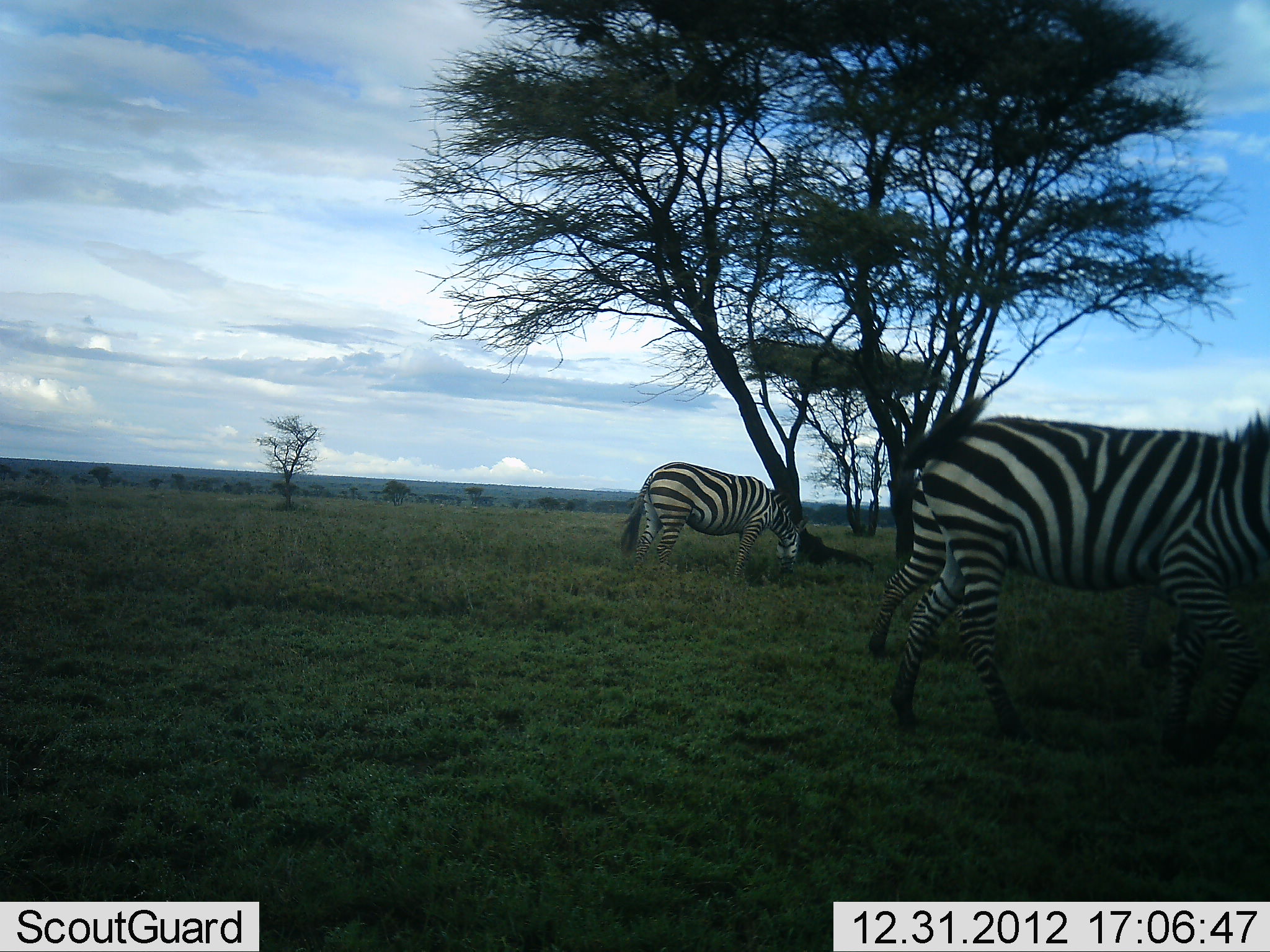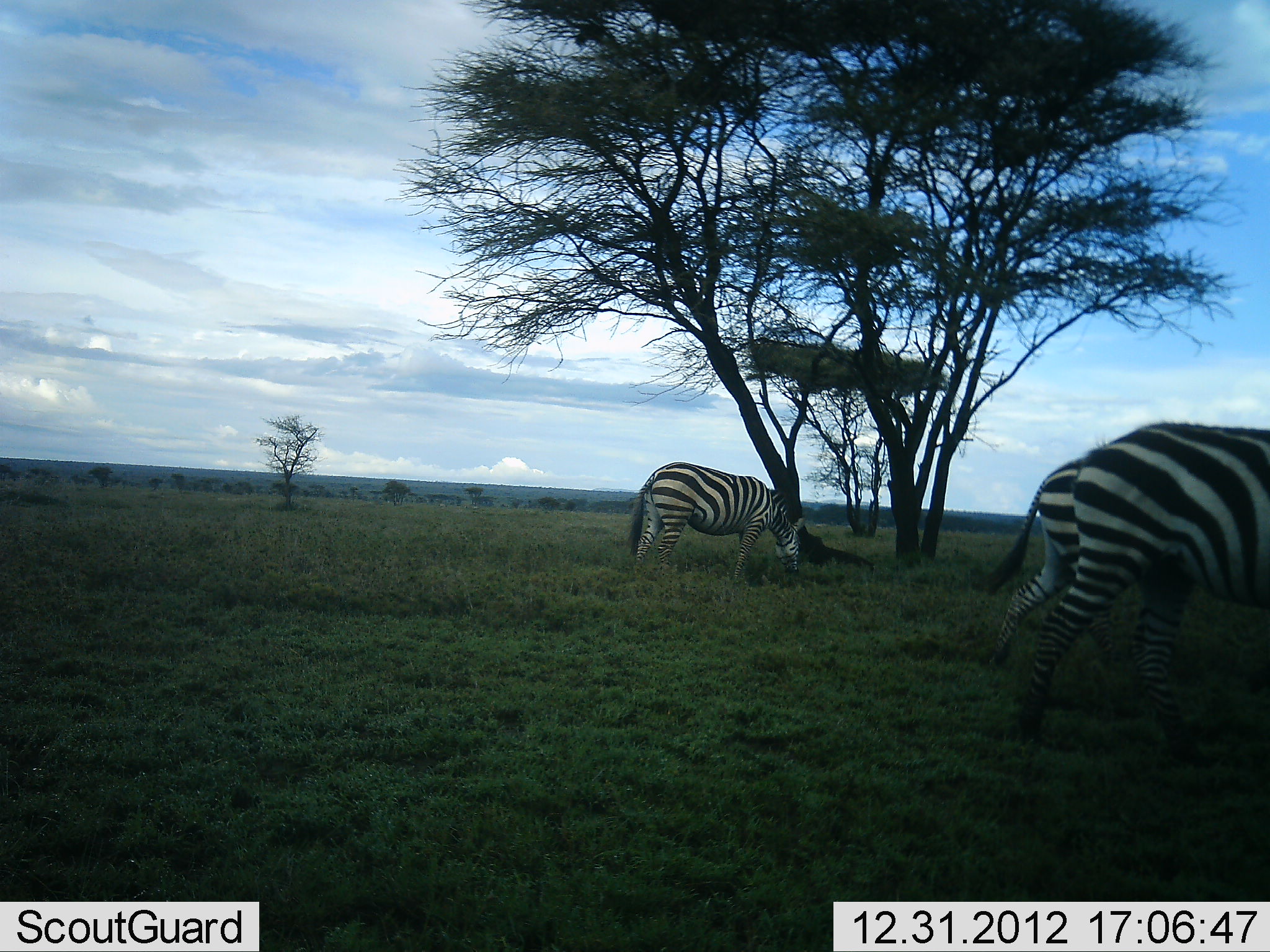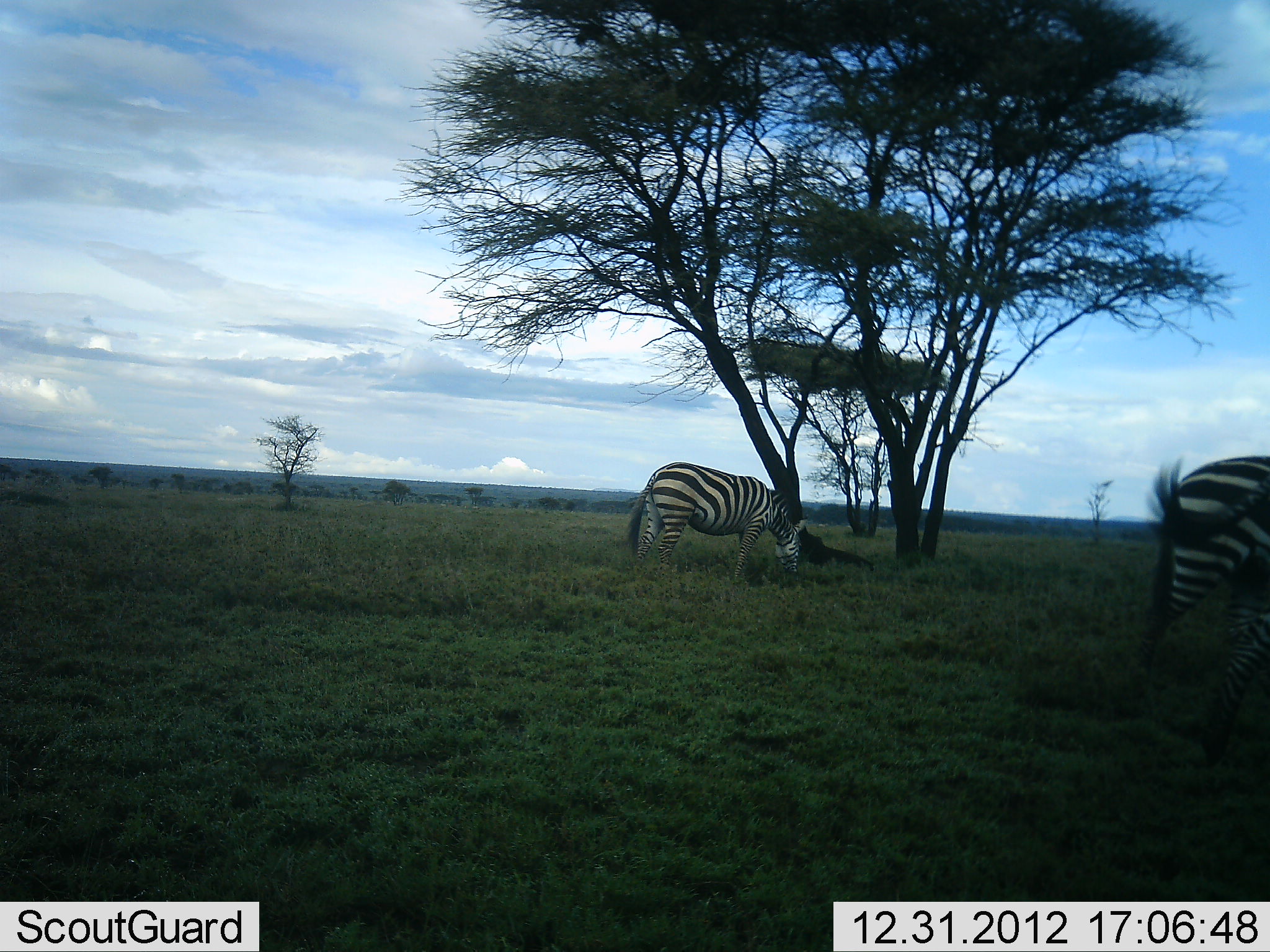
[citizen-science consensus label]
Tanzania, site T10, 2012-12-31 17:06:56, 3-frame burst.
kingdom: Animalia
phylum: Chordata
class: Mammalia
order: Perissodactyla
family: Equidae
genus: Equus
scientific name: Equus quagga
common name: plains zebra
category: zebra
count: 3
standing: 20%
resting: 0%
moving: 90%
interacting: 0%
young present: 0%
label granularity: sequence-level